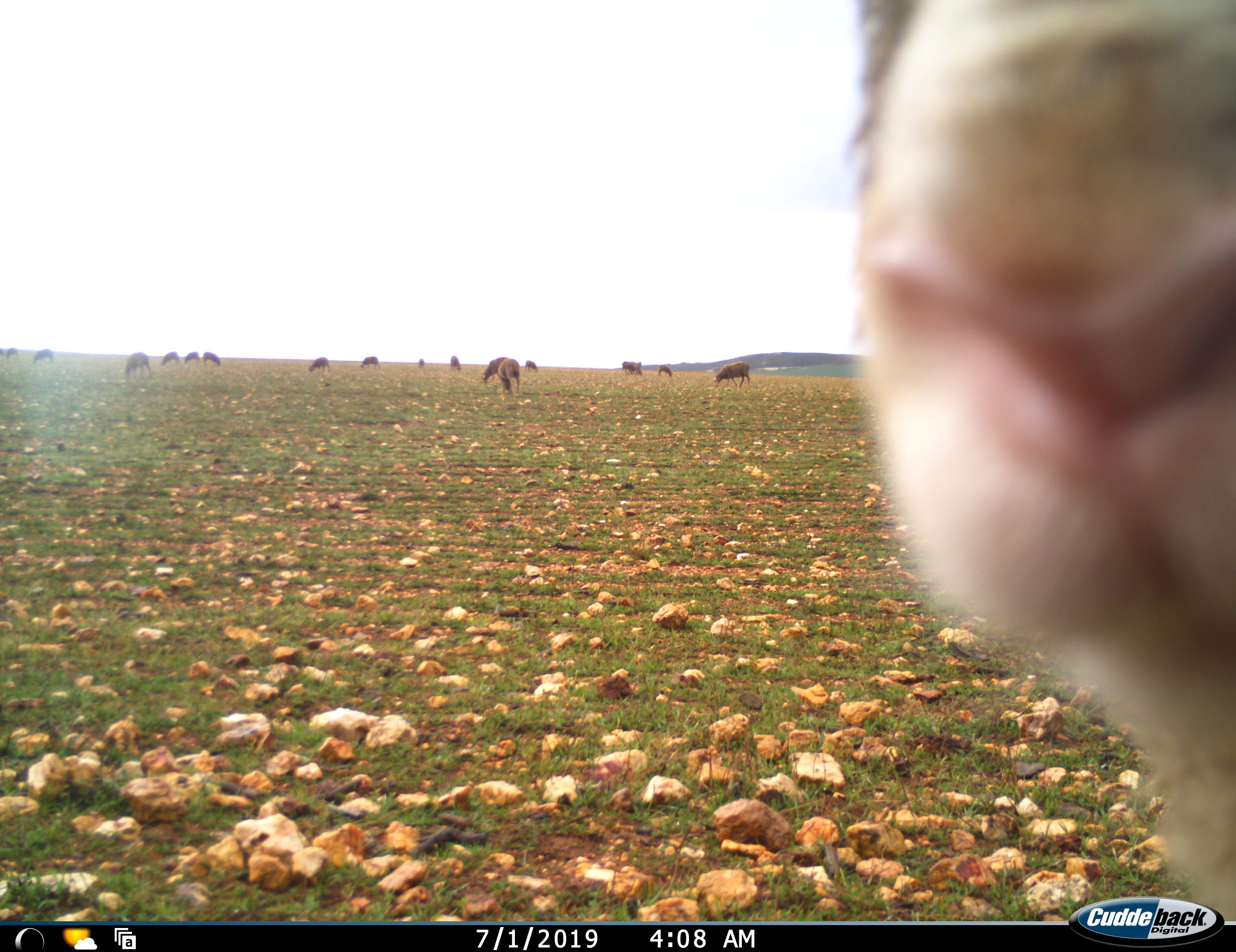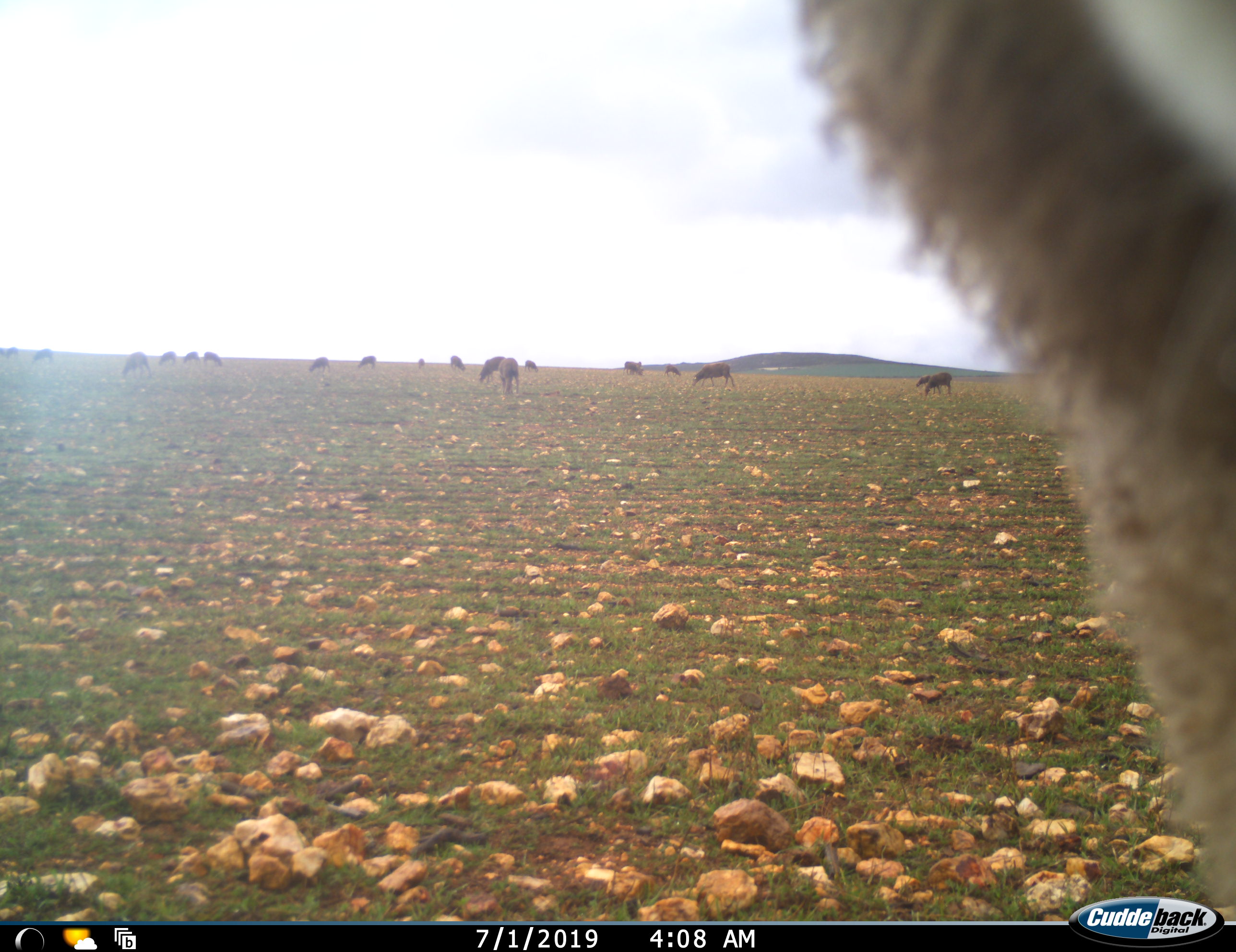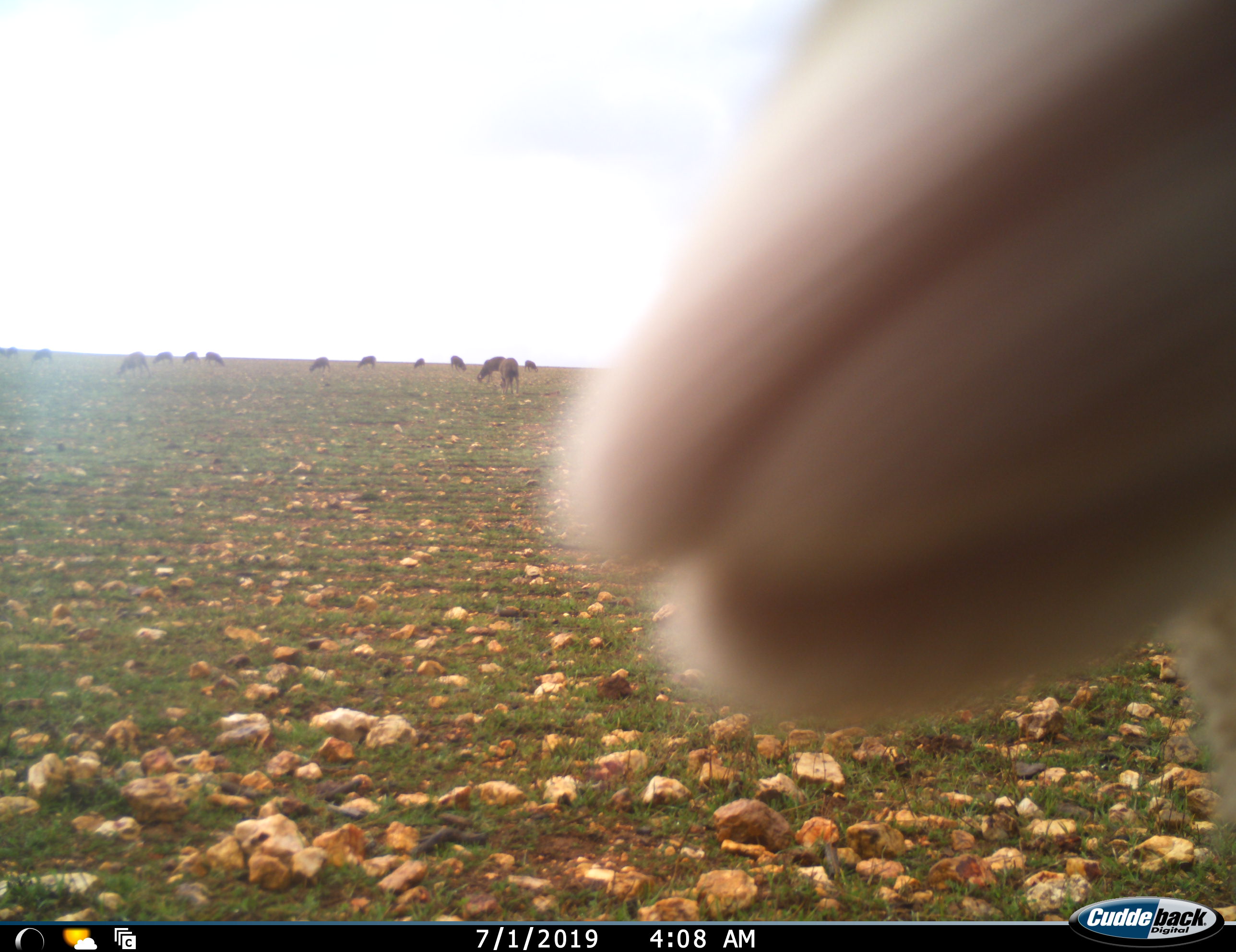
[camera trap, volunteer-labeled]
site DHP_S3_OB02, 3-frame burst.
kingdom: Animalia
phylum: Chordata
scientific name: Vertebrata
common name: domestic animal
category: domesticanimal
Domesticanimal (domestic animal) (Vertebrata), count 11-50. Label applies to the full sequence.